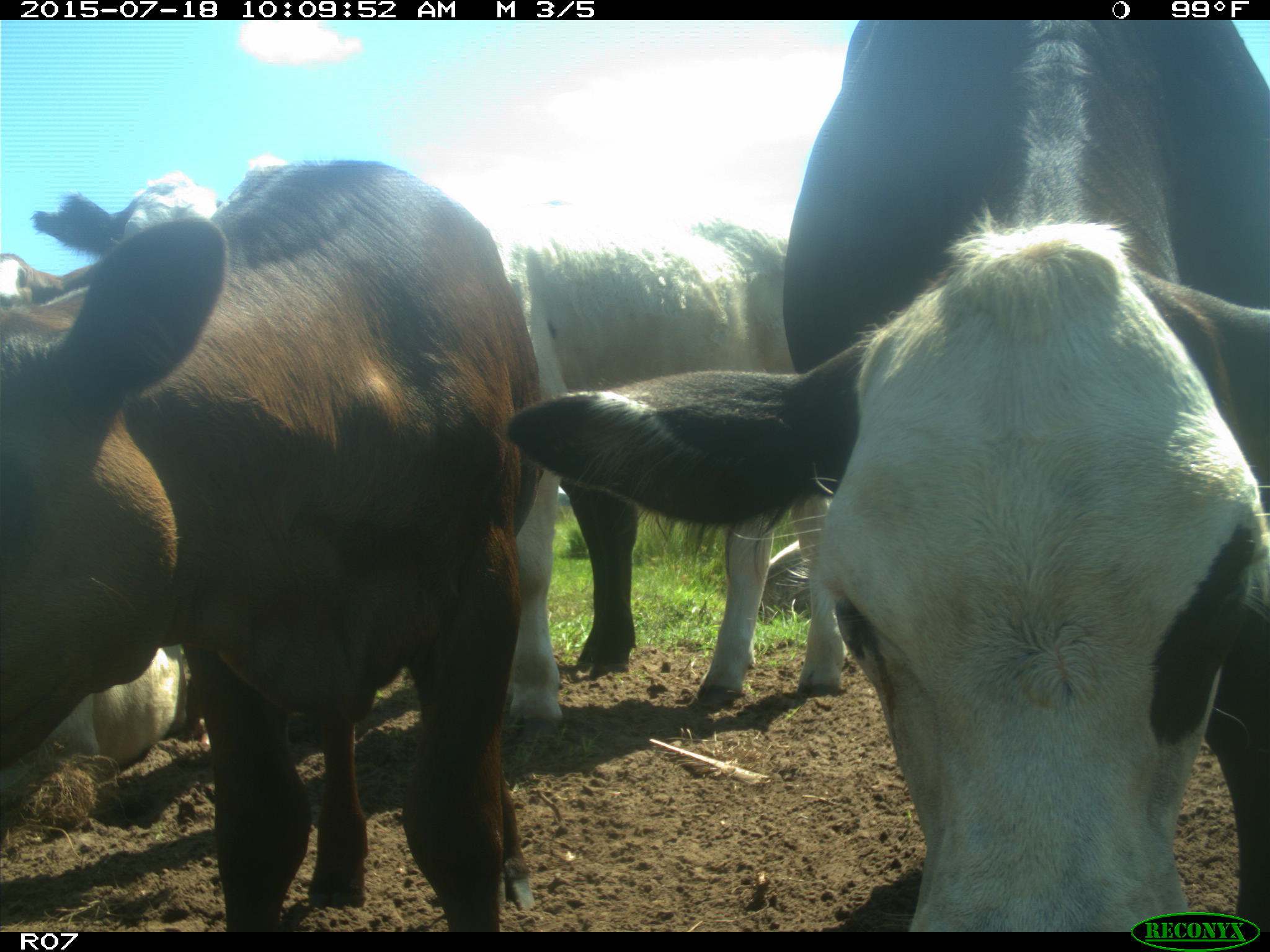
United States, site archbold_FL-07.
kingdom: Animalia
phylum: Chordata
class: Mammalia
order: Artiodactyla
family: Bovidae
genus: Bos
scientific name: Bos taurus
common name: domestic cow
Bos taurus (domestic cow).